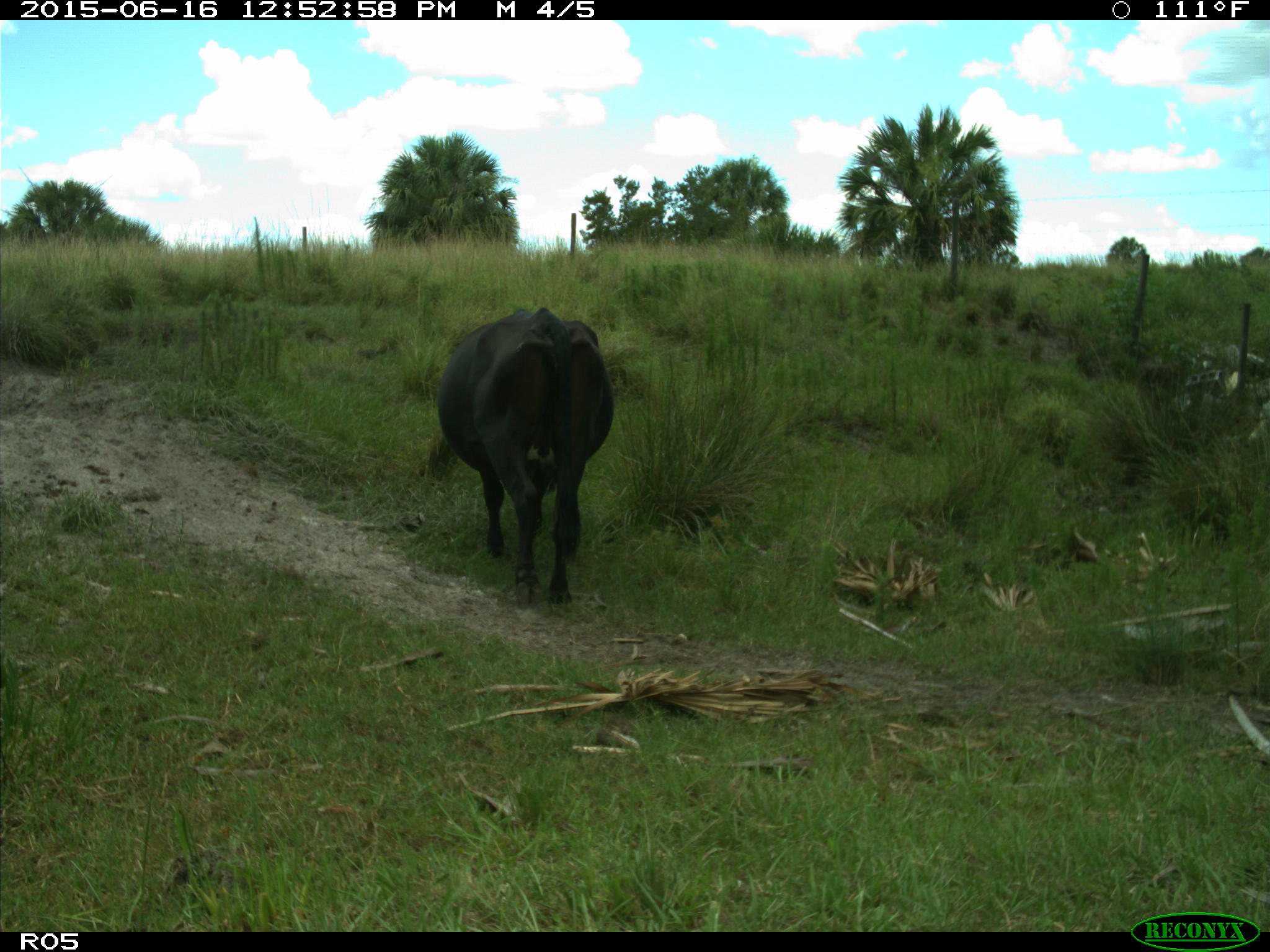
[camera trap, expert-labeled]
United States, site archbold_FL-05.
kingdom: Animalia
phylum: Chordata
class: Mammalia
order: Artiodactyla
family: Bovidae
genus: Bos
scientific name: Bos taurus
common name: domestic cow